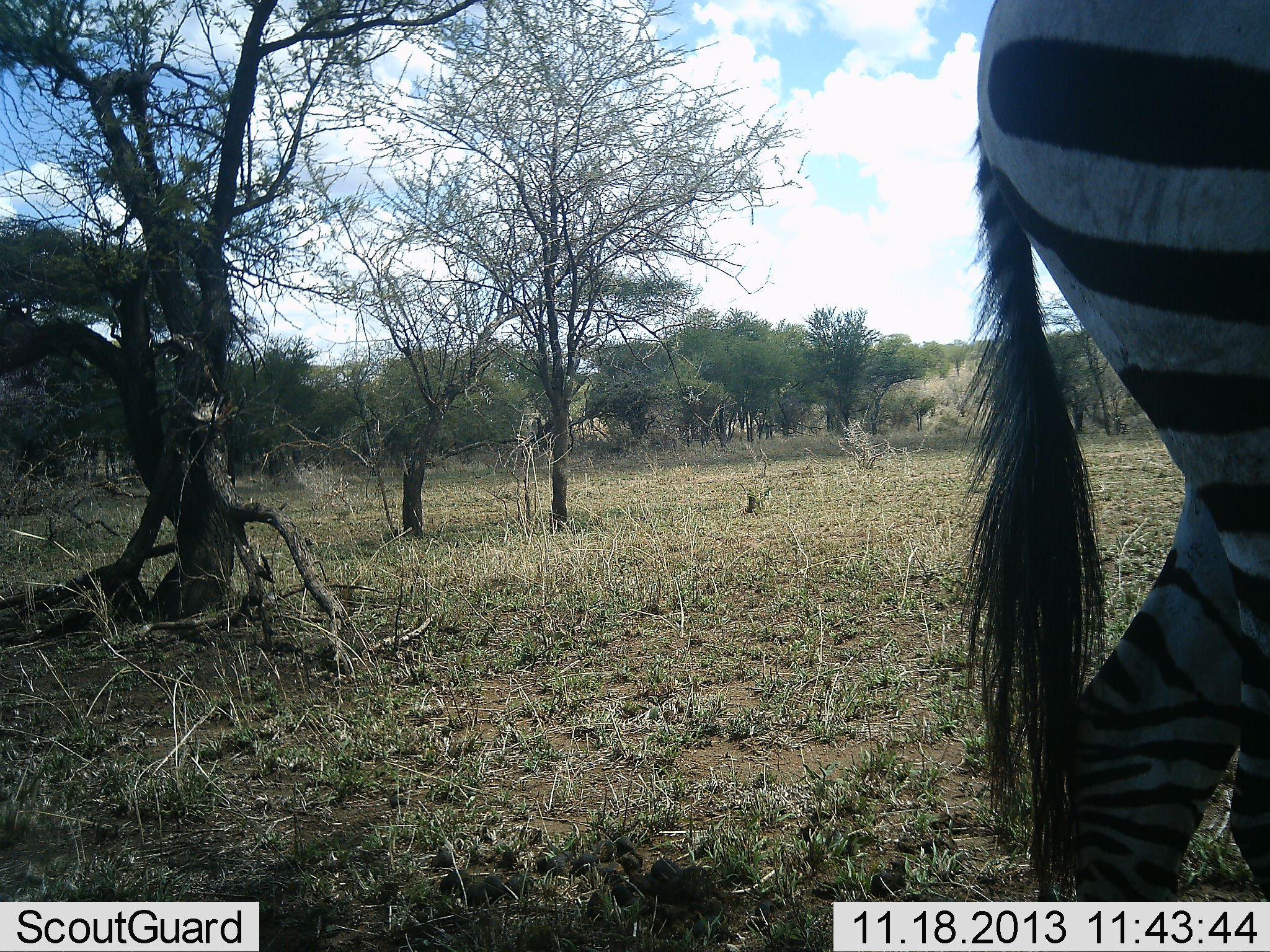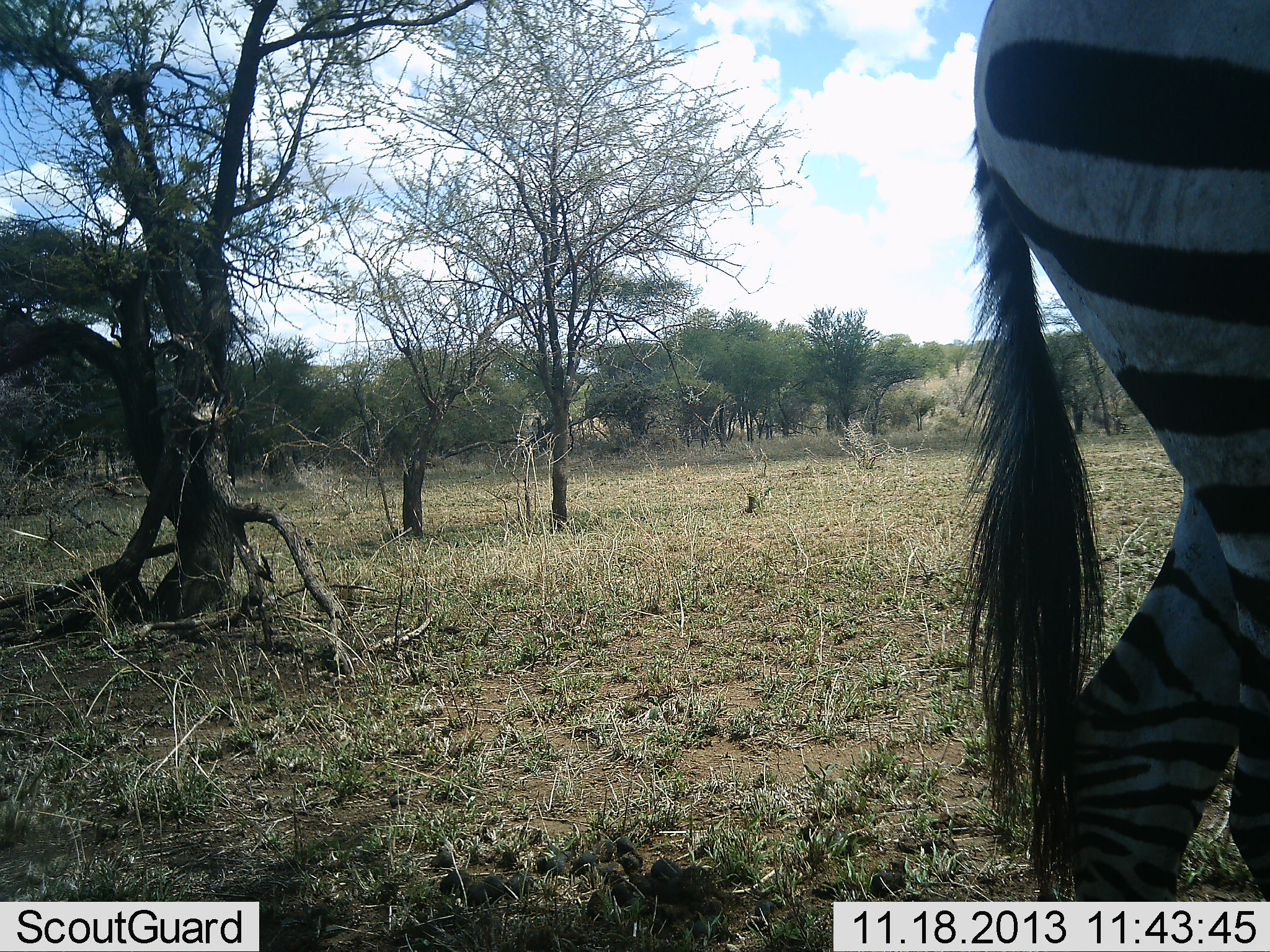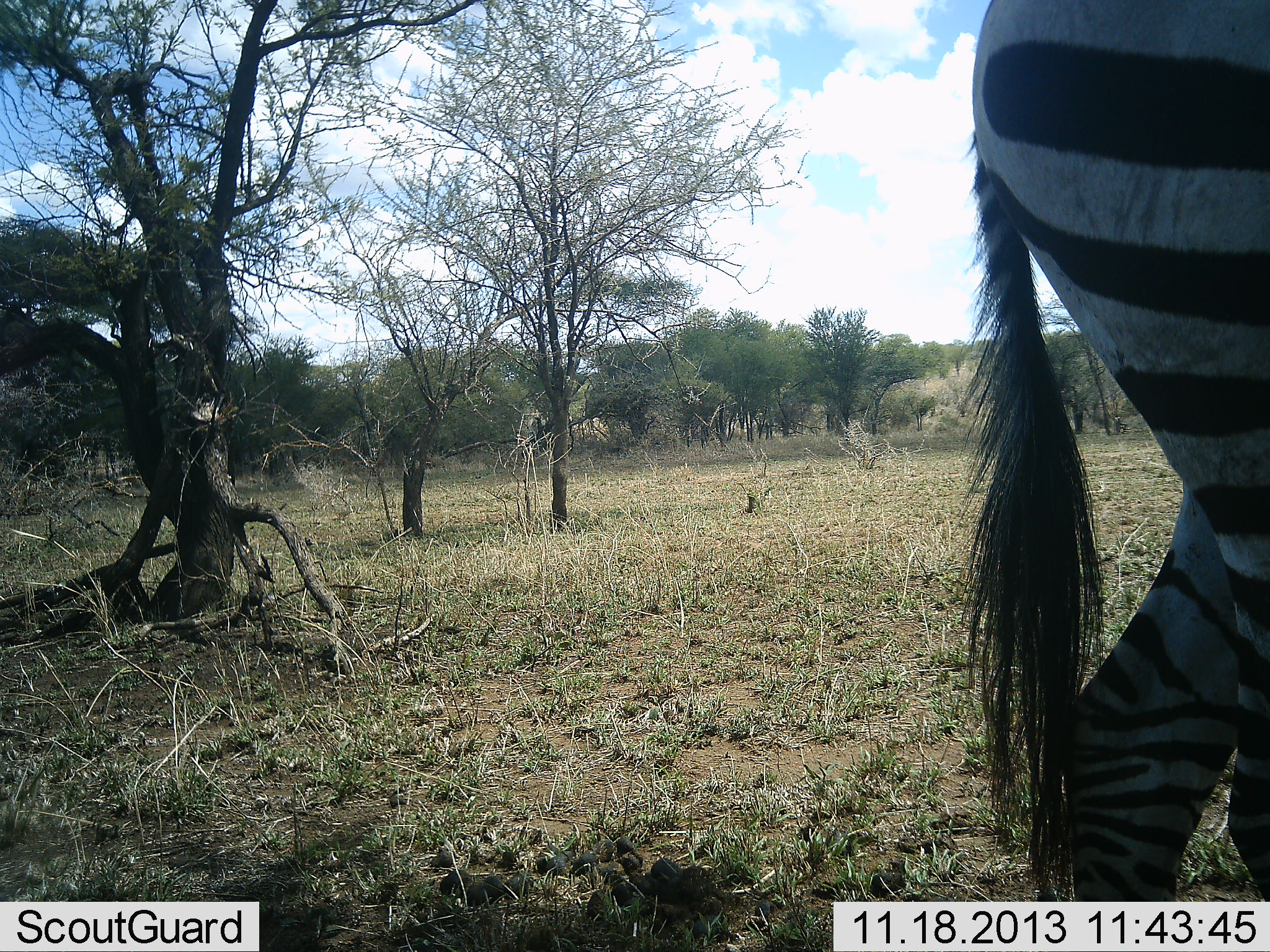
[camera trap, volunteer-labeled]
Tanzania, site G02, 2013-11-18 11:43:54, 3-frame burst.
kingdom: Animalia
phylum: Chordata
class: Mammalia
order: Perissodactyla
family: Equidae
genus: Equus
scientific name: Equus quagga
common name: plains zebra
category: zebra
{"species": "zebra (plains zebra) (Equus quagga)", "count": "1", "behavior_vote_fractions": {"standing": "100%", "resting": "0%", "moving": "0%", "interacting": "0%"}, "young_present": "0%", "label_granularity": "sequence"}